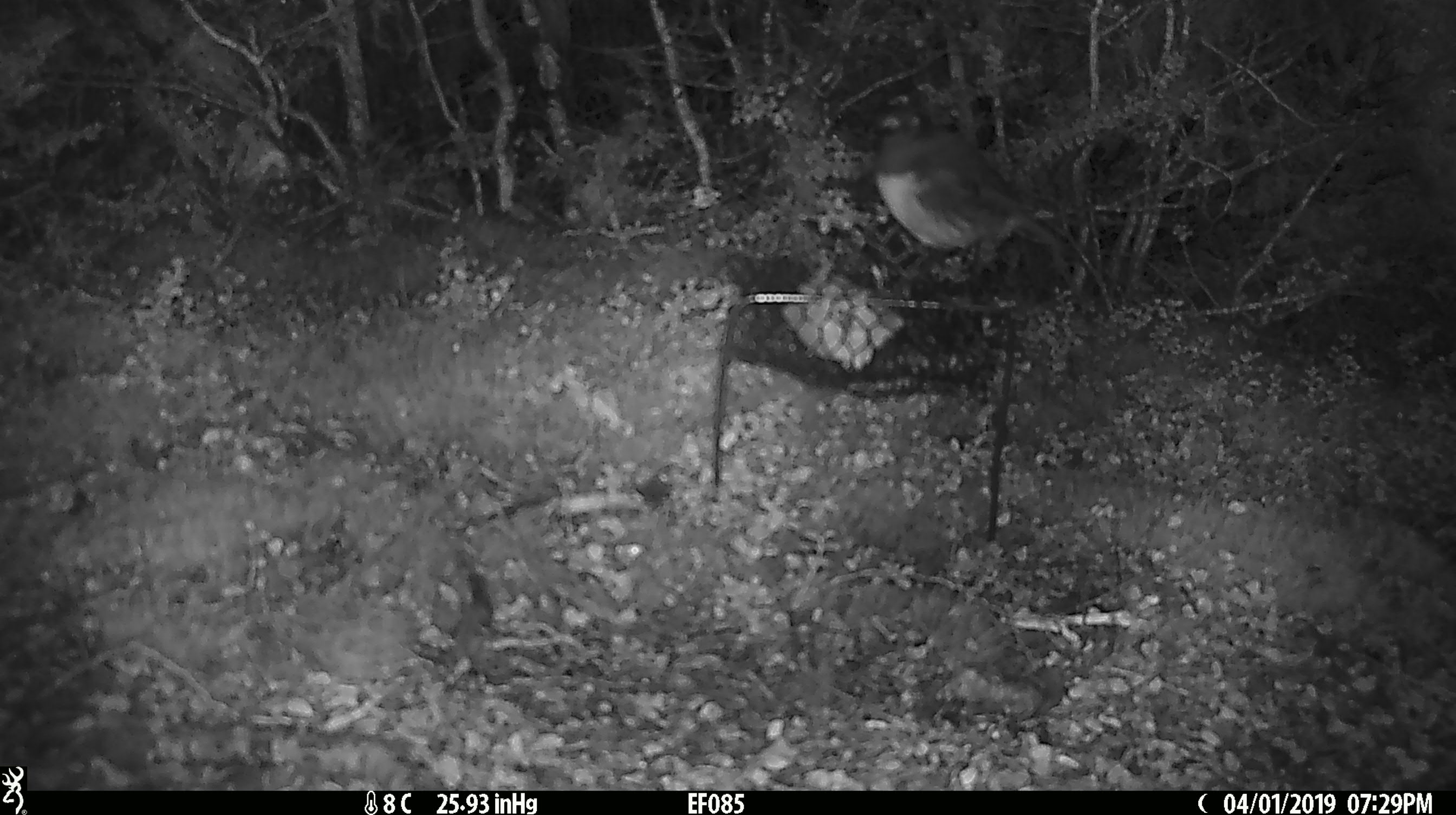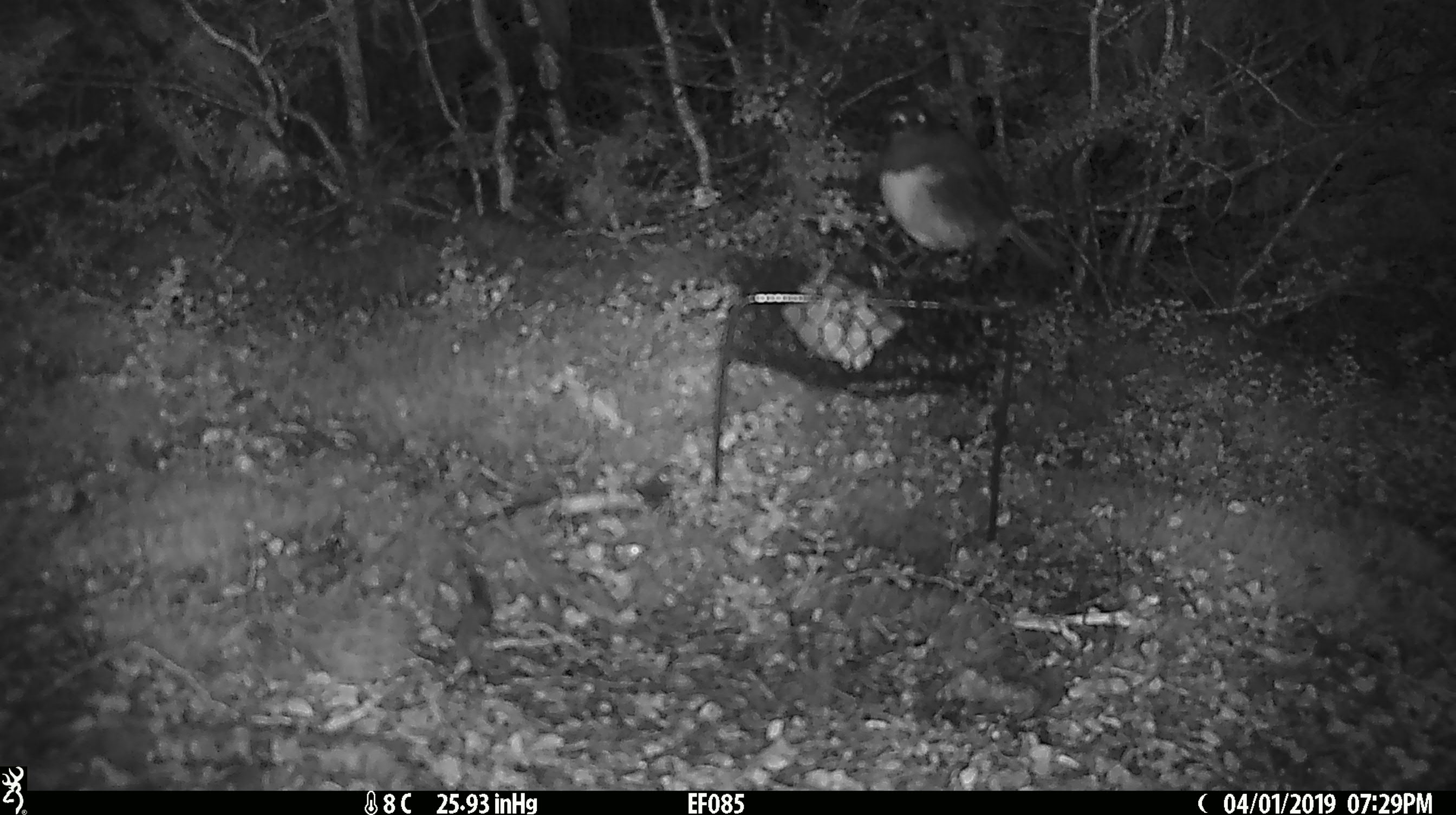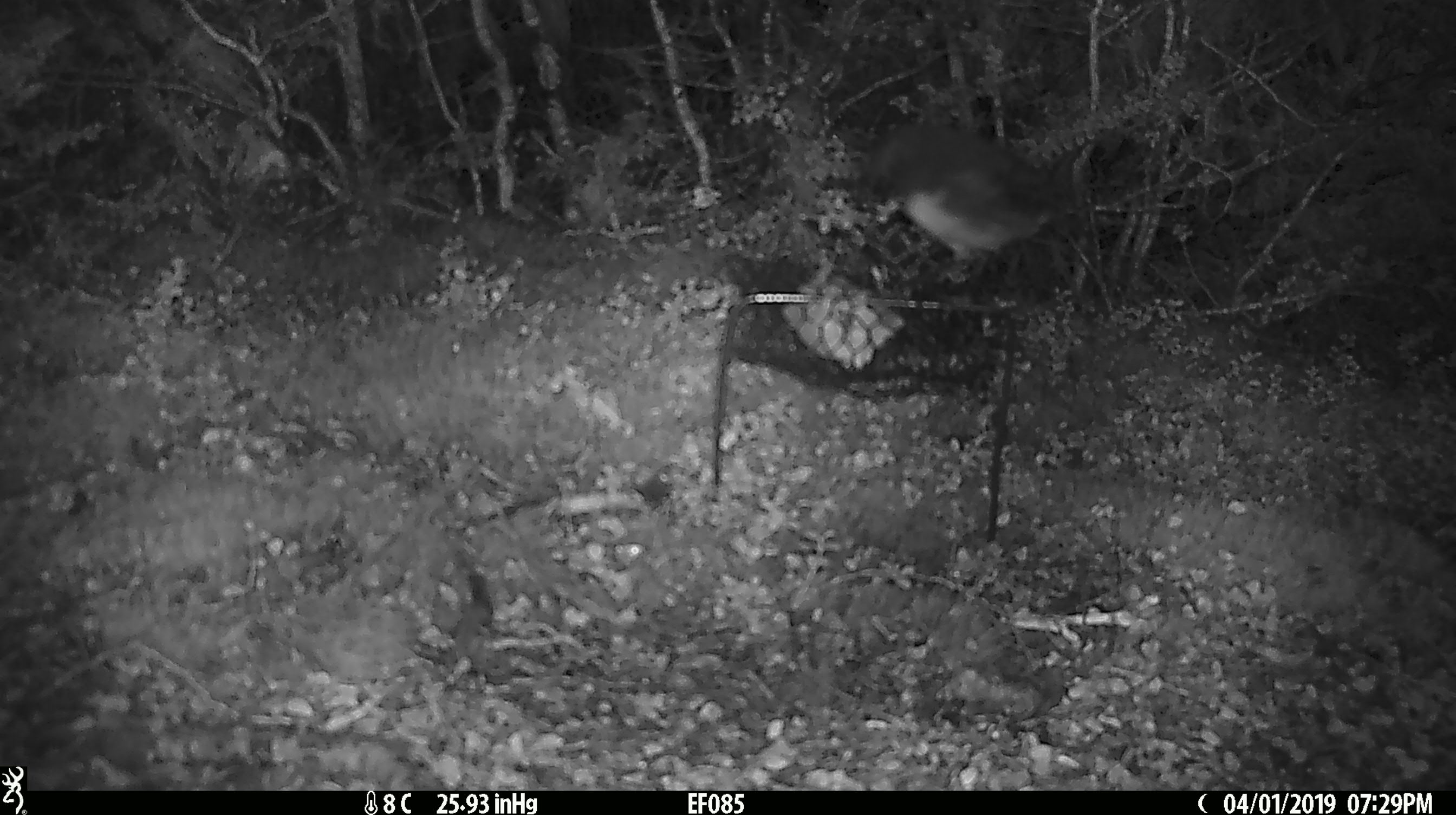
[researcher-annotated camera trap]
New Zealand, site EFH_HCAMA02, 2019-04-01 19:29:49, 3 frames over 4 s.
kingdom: Animalia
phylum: Chordata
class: Aves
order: Passeriformes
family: Petroicidae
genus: Petroica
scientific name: Petroica australis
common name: new zealand robin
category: robin